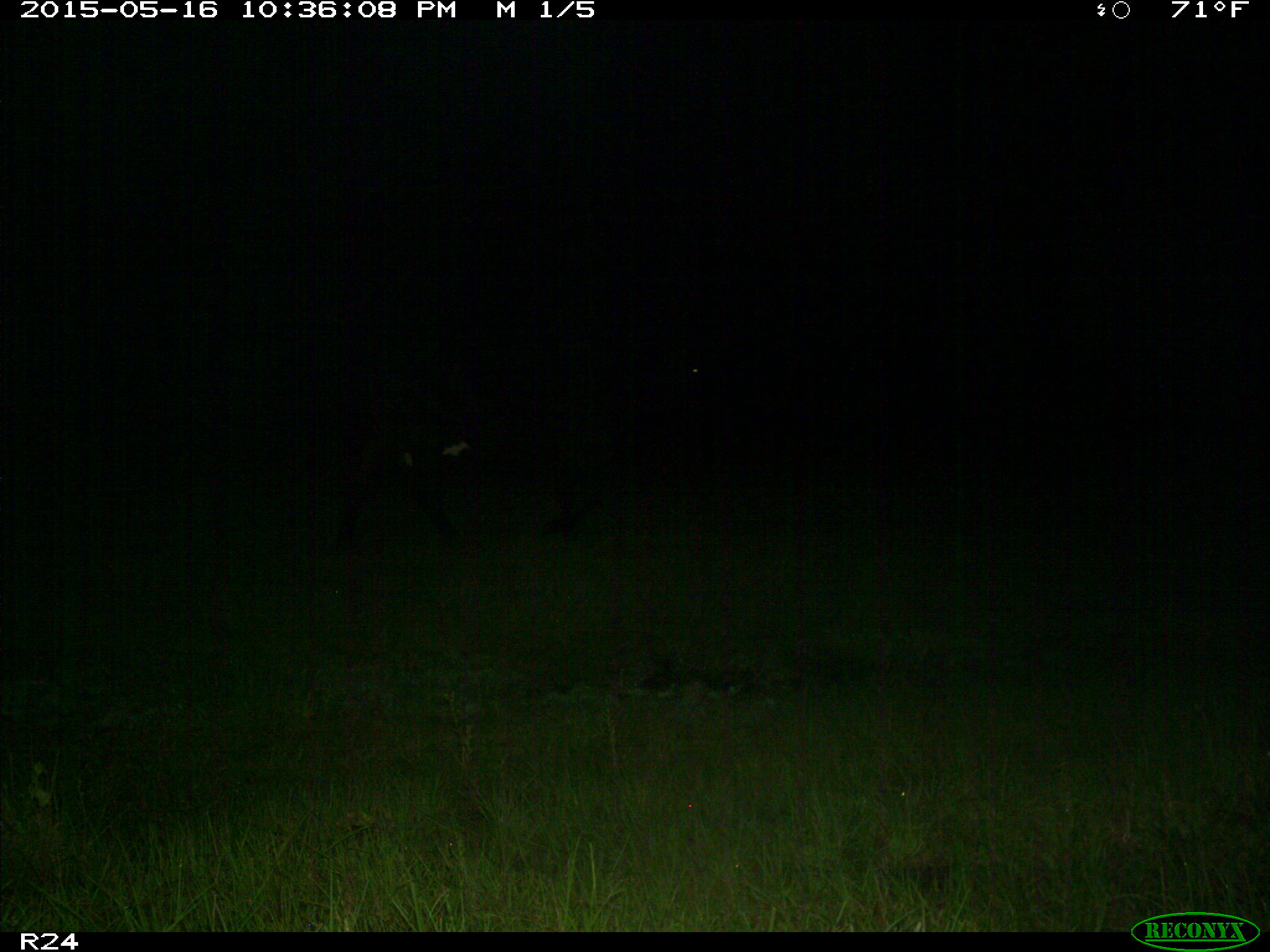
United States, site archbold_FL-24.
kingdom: Animalia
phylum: Chordata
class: Mammalia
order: Artiodactyla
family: Bovidae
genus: Bos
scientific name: Bos taurus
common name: domestic cow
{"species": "Bos taurus (domestic cow)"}